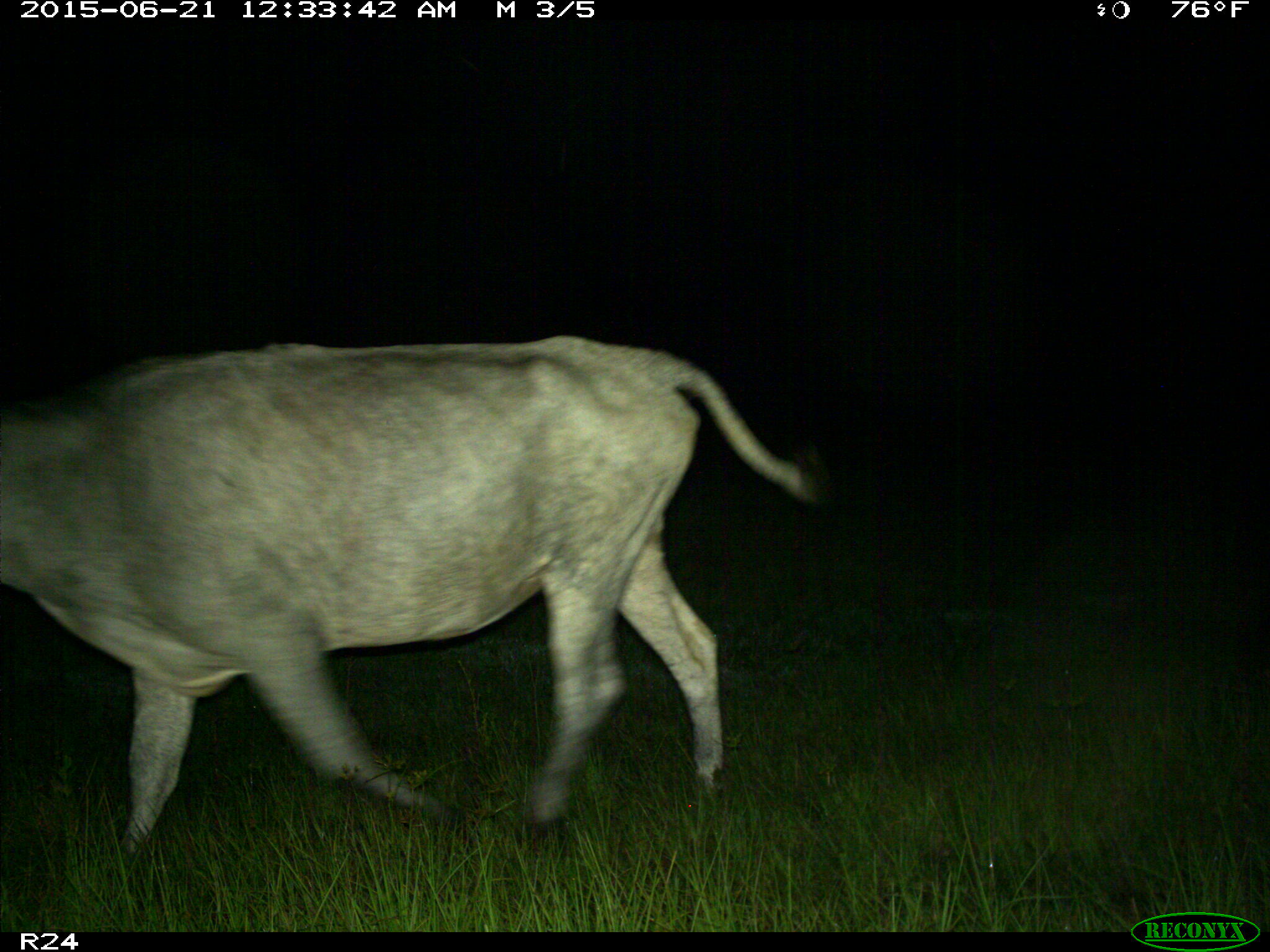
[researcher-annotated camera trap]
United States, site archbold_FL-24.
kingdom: Animalia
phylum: Chordata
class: Mammalia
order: Artiodactyla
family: Bovidae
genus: Bos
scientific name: Bos taurus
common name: domestic cow